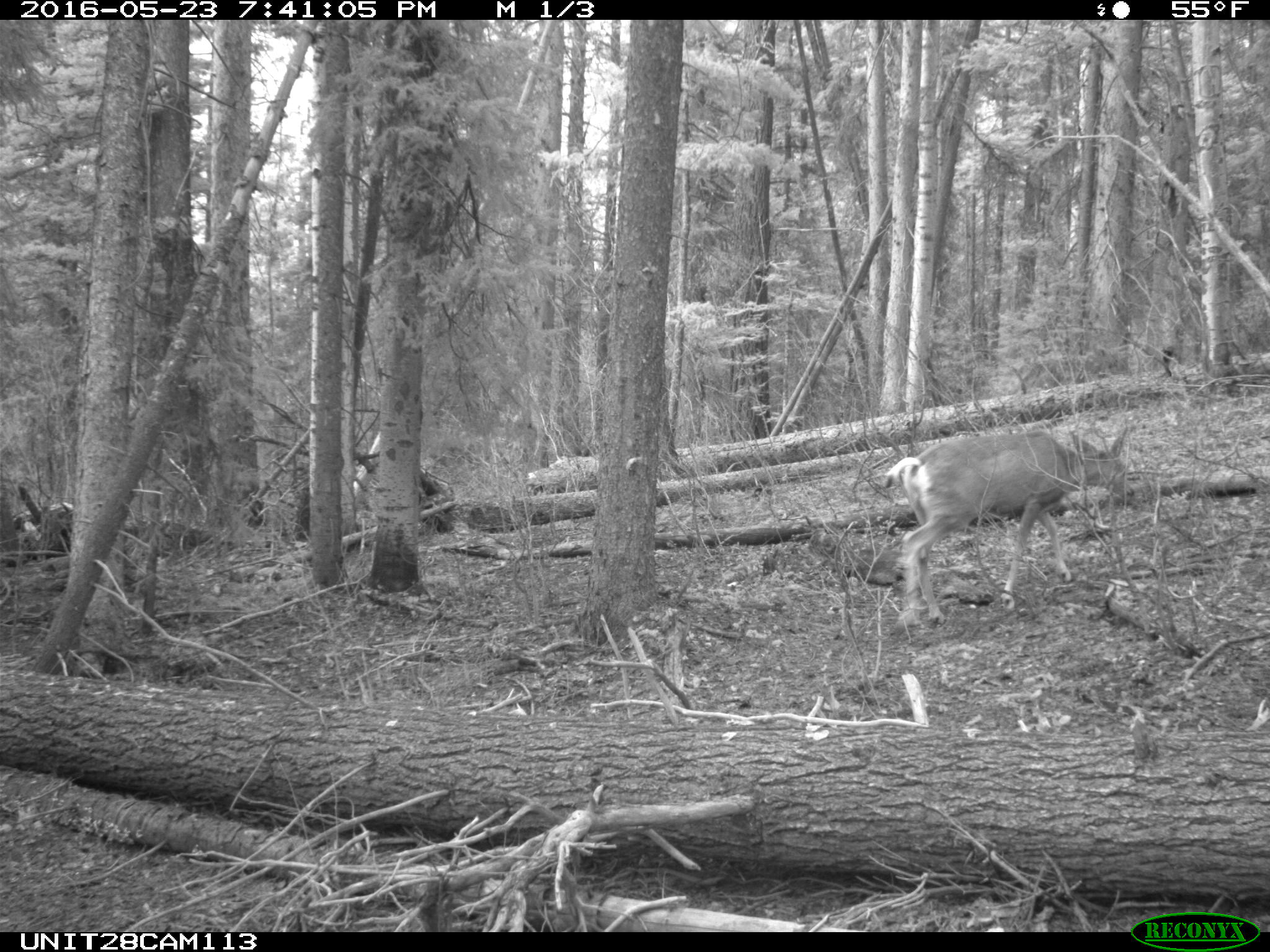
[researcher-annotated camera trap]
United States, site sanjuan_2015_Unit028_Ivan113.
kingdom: Animalia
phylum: Chordata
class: Mammalia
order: Artiodactyla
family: Cervidae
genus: Odocoileus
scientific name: Odocoileus hemionus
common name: mule deer